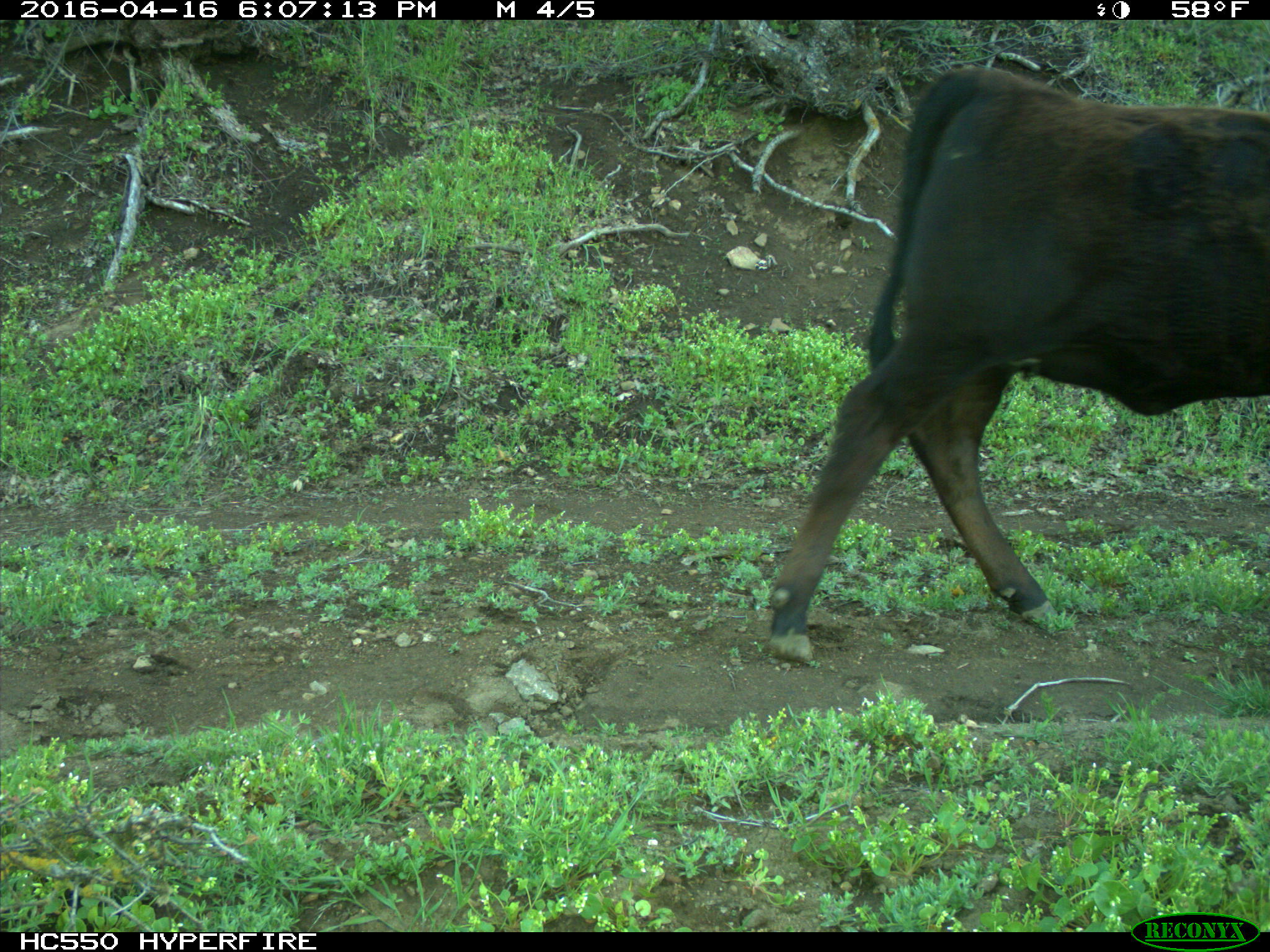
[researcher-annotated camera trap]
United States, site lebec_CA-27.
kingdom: Animalia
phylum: Chordata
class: Mammalia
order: Artiodactyla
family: Bovidae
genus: Bos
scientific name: Bos taurus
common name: domestic cow